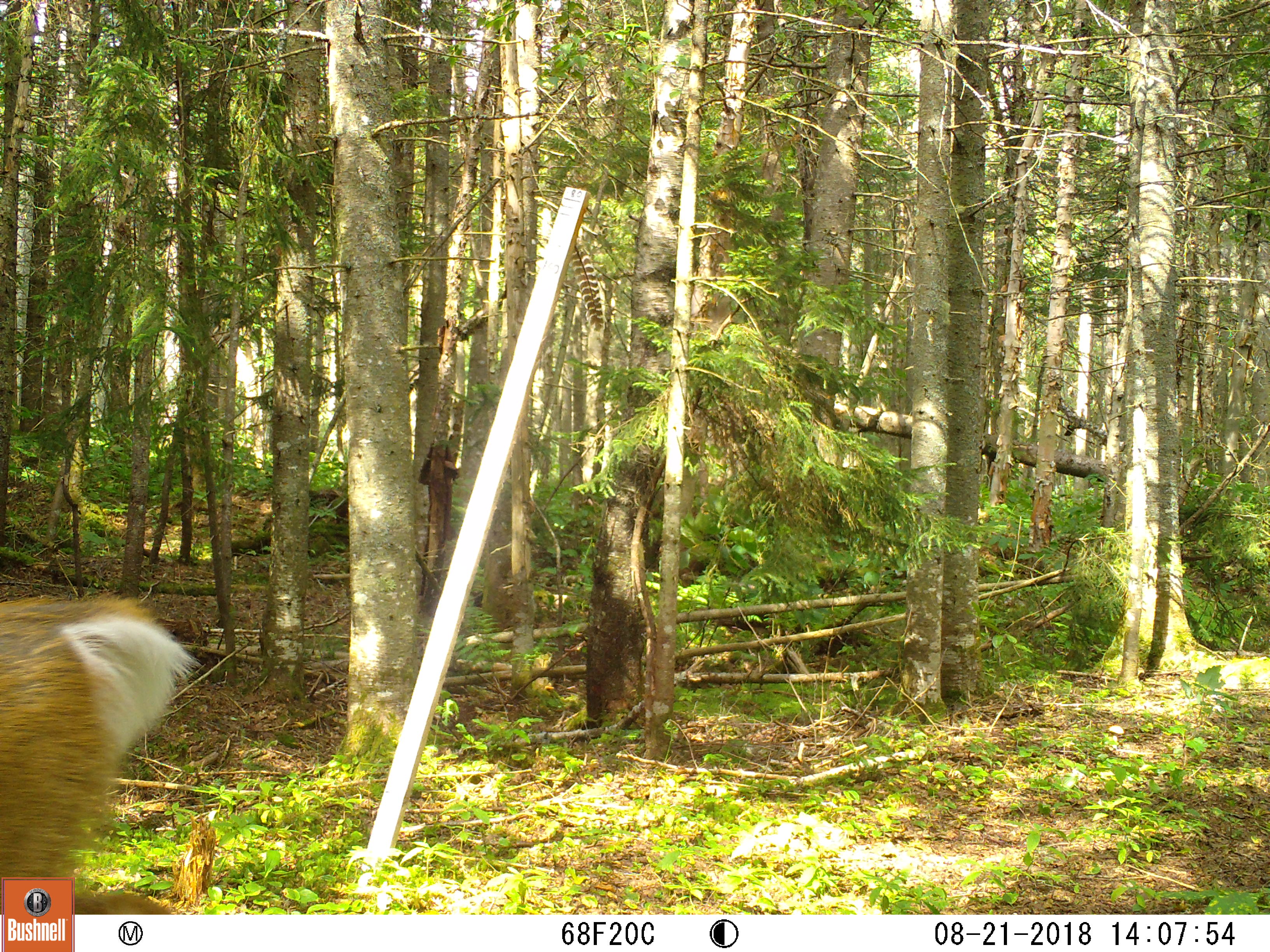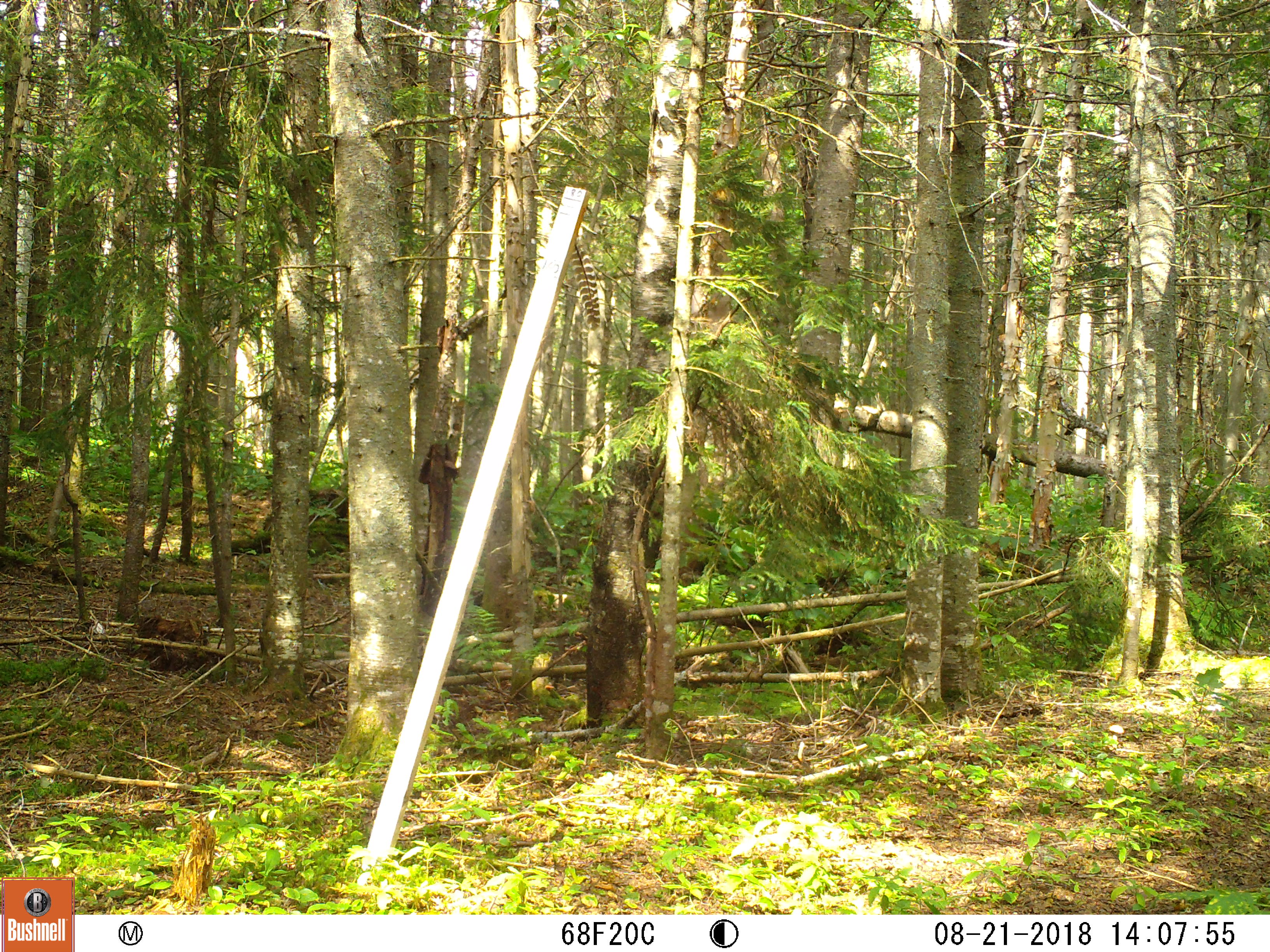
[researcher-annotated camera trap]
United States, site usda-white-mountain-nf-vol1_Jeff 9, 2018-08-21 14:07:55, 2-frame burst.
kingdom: Animalia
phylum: Chordata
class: Mammalia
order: Artiodactyla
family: Cervidae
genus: Odocoileus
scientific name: Odocoileus virginianus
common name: white-tailed deer